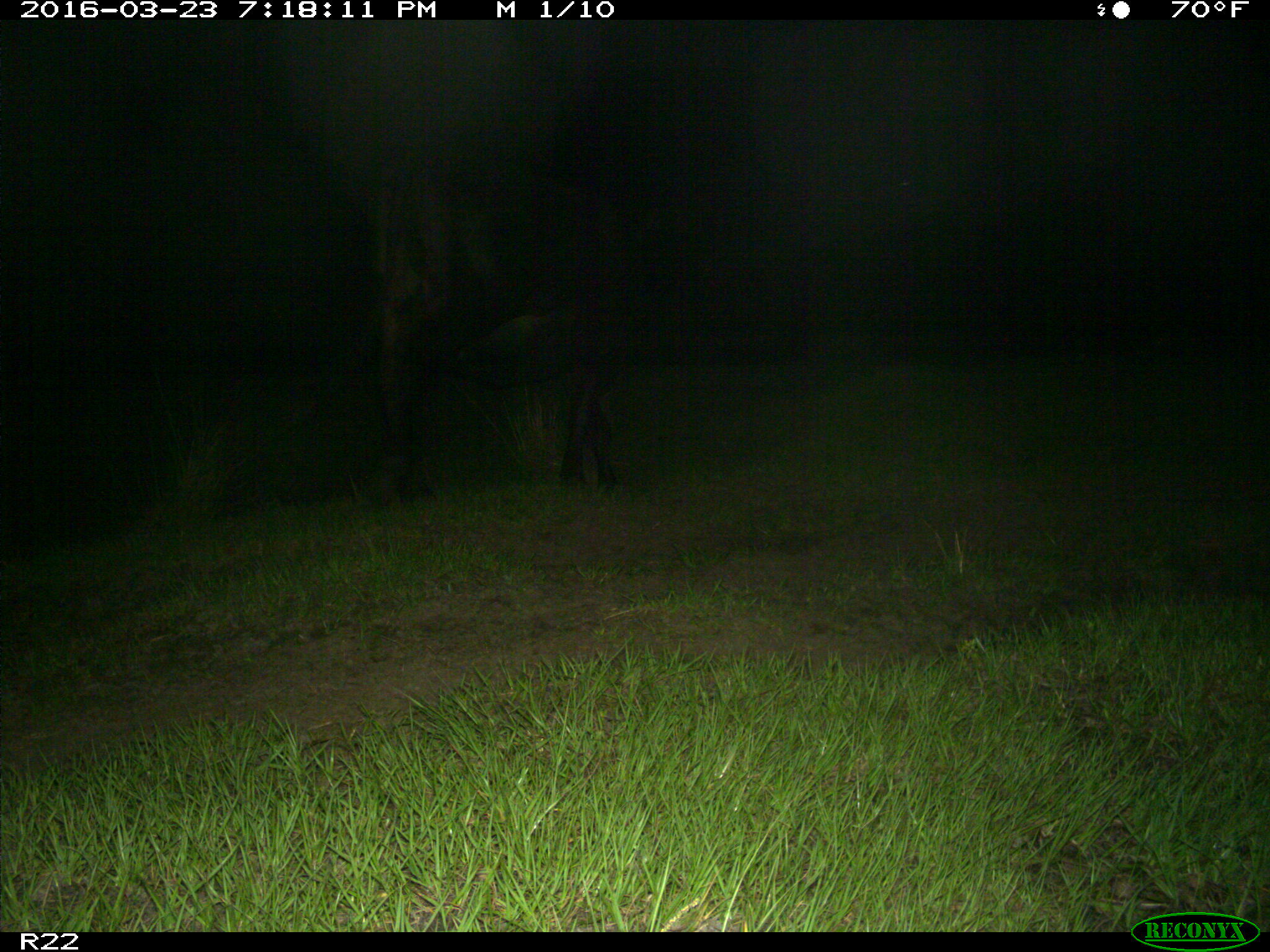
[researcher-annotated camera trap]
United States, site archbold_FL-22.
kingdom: Animalia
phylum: Chordata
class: Mammalia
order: Artiodactyla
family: Bovidae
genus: Bos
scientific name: Bos taurus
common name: domestic cow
Bos taurus (domestic cow).